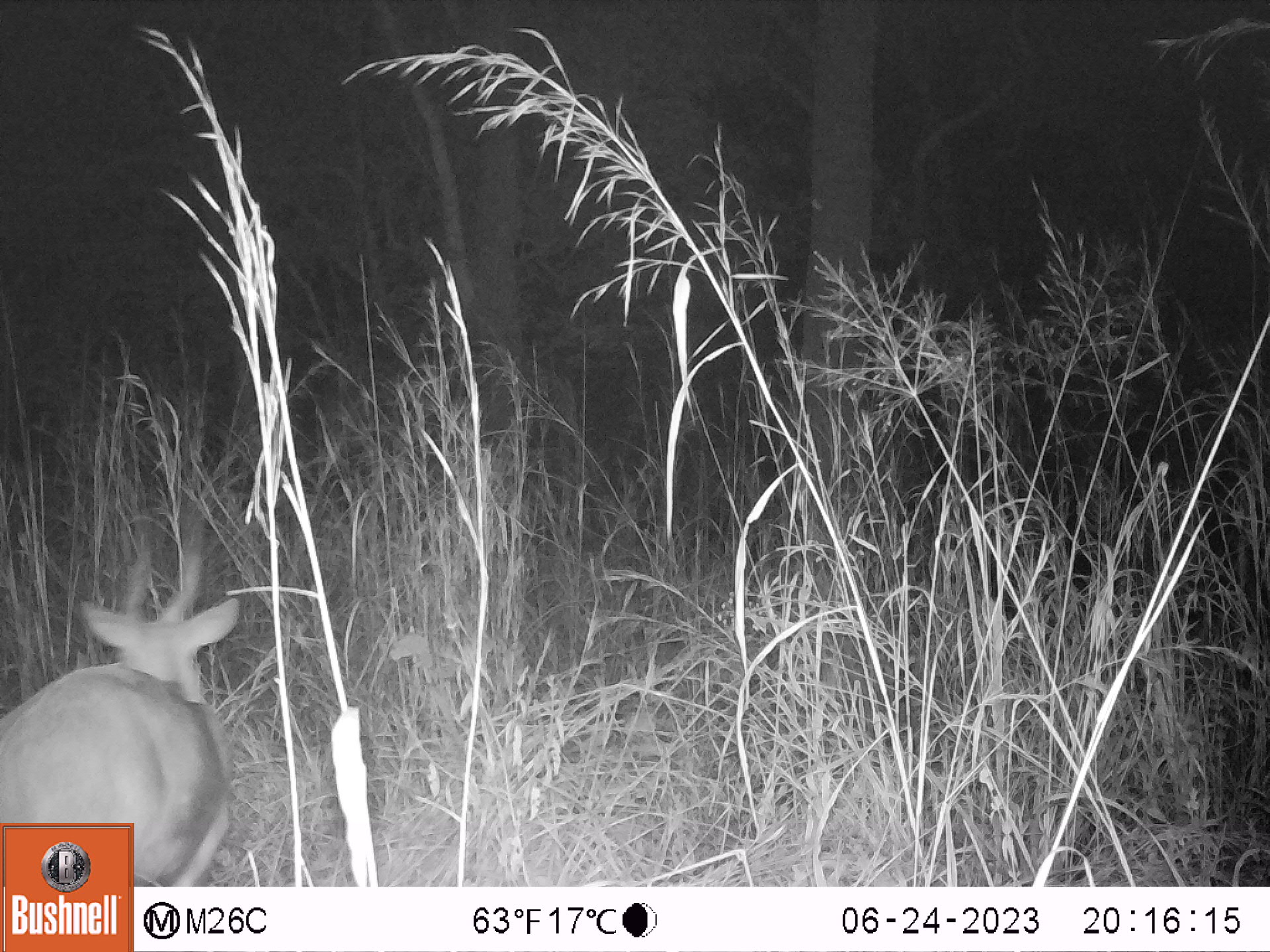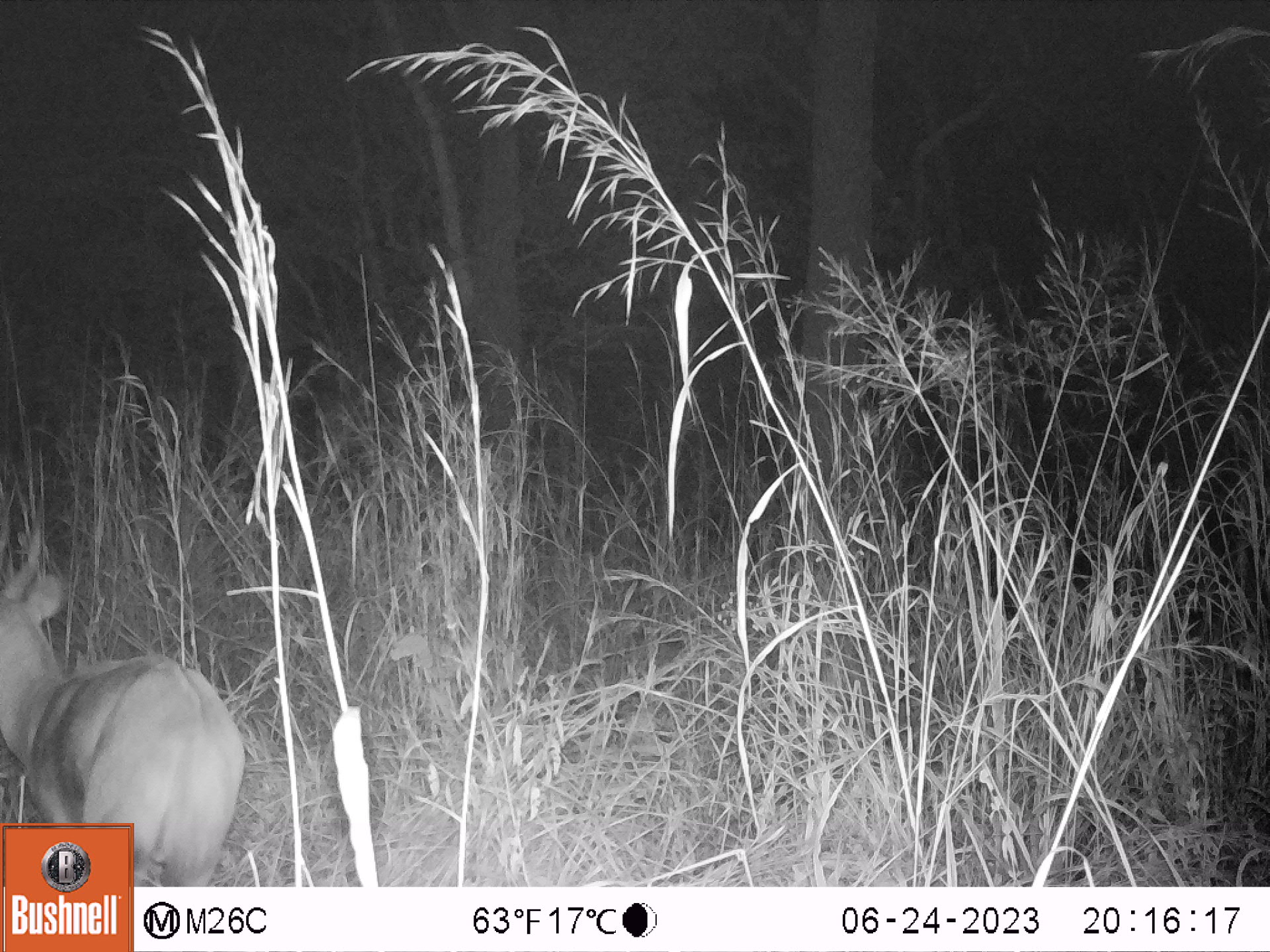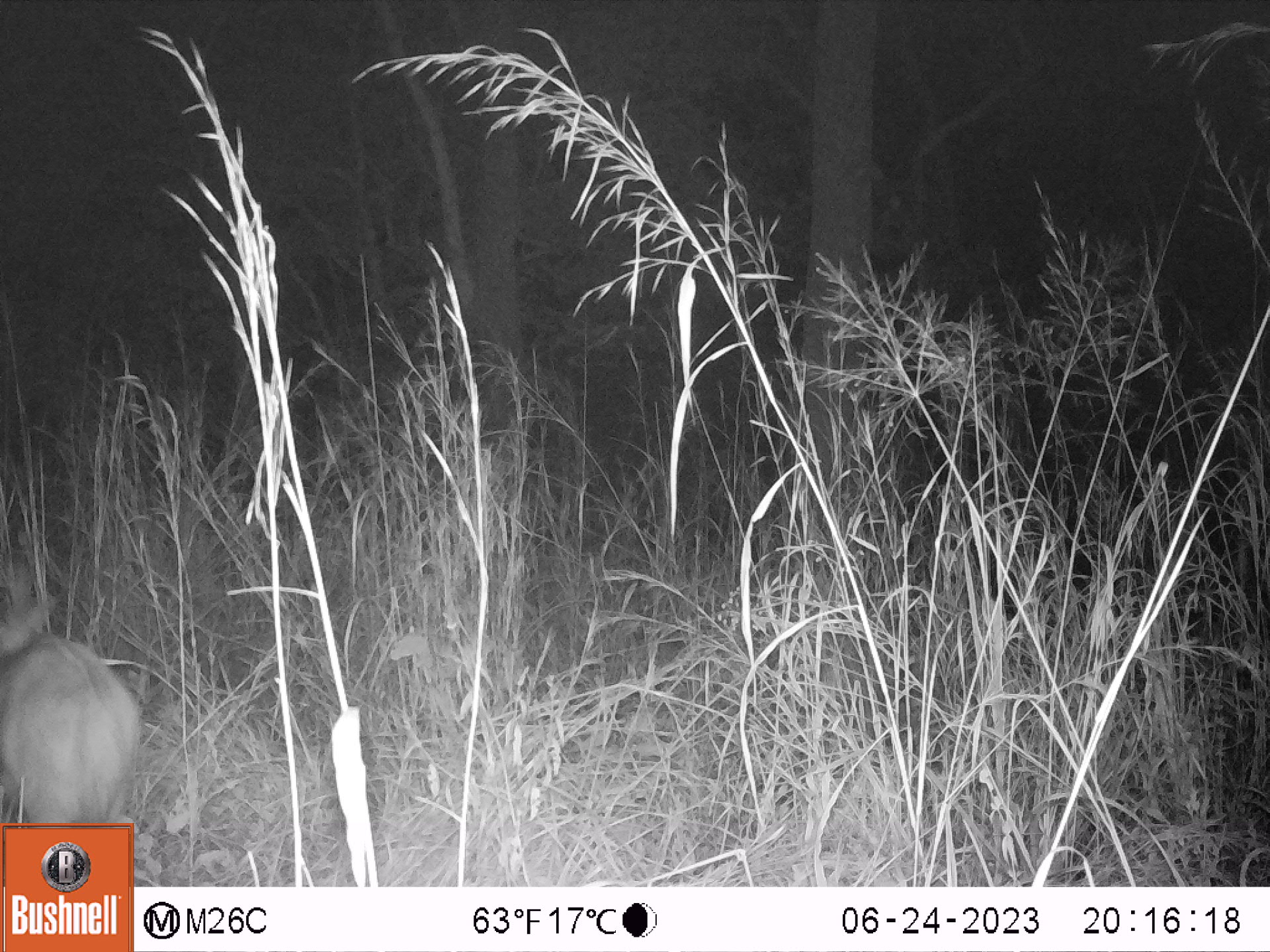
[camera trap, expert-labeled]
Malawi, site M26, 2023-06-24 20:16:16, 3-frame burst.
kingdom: Animalia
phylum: Chordata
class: Mammalia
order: Artiodactyla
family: Bovidae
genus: Tragelaphus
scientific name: Tragelaphus sylvaticus sylvaticus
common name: cape bushbuck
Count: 1.